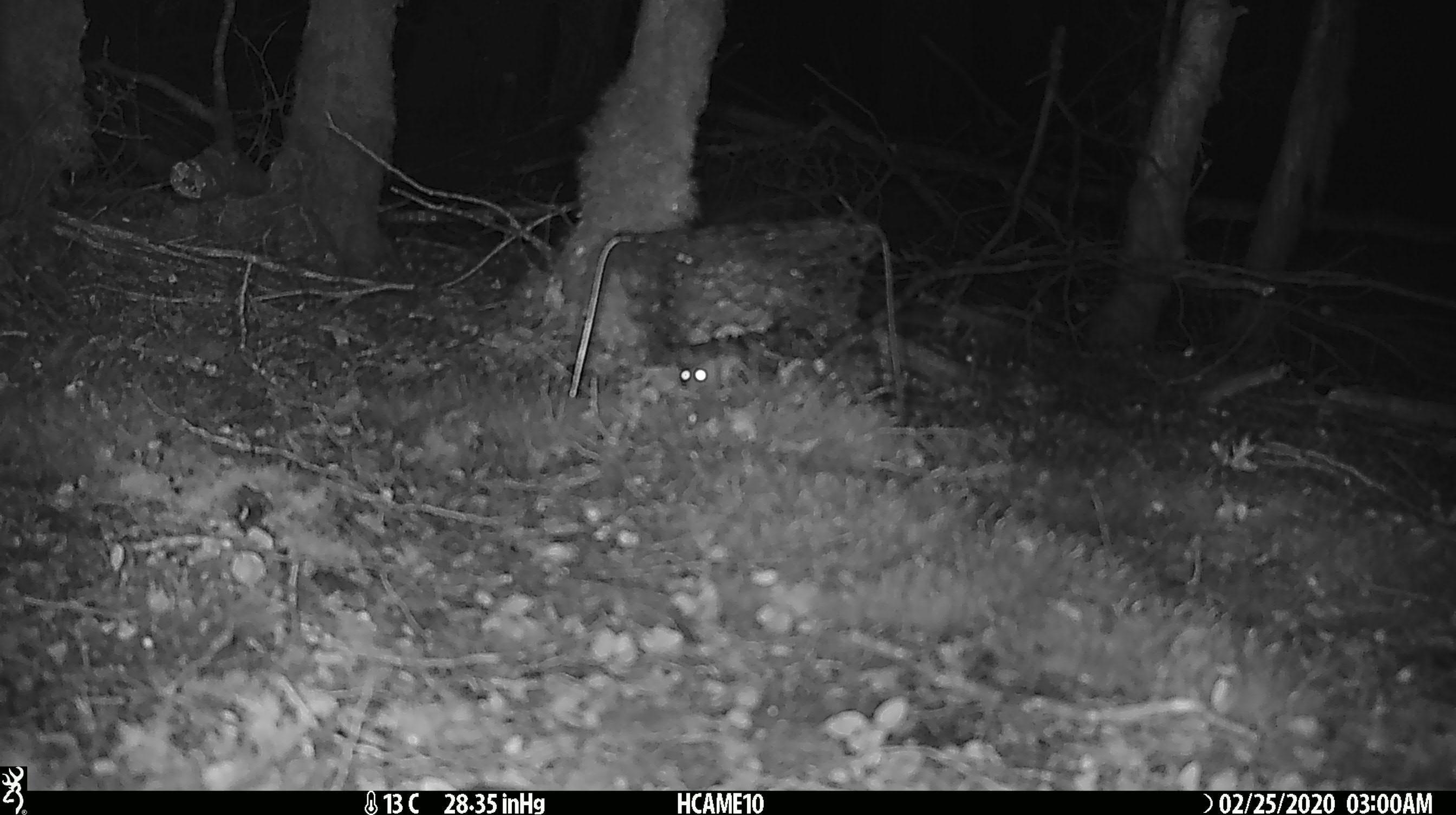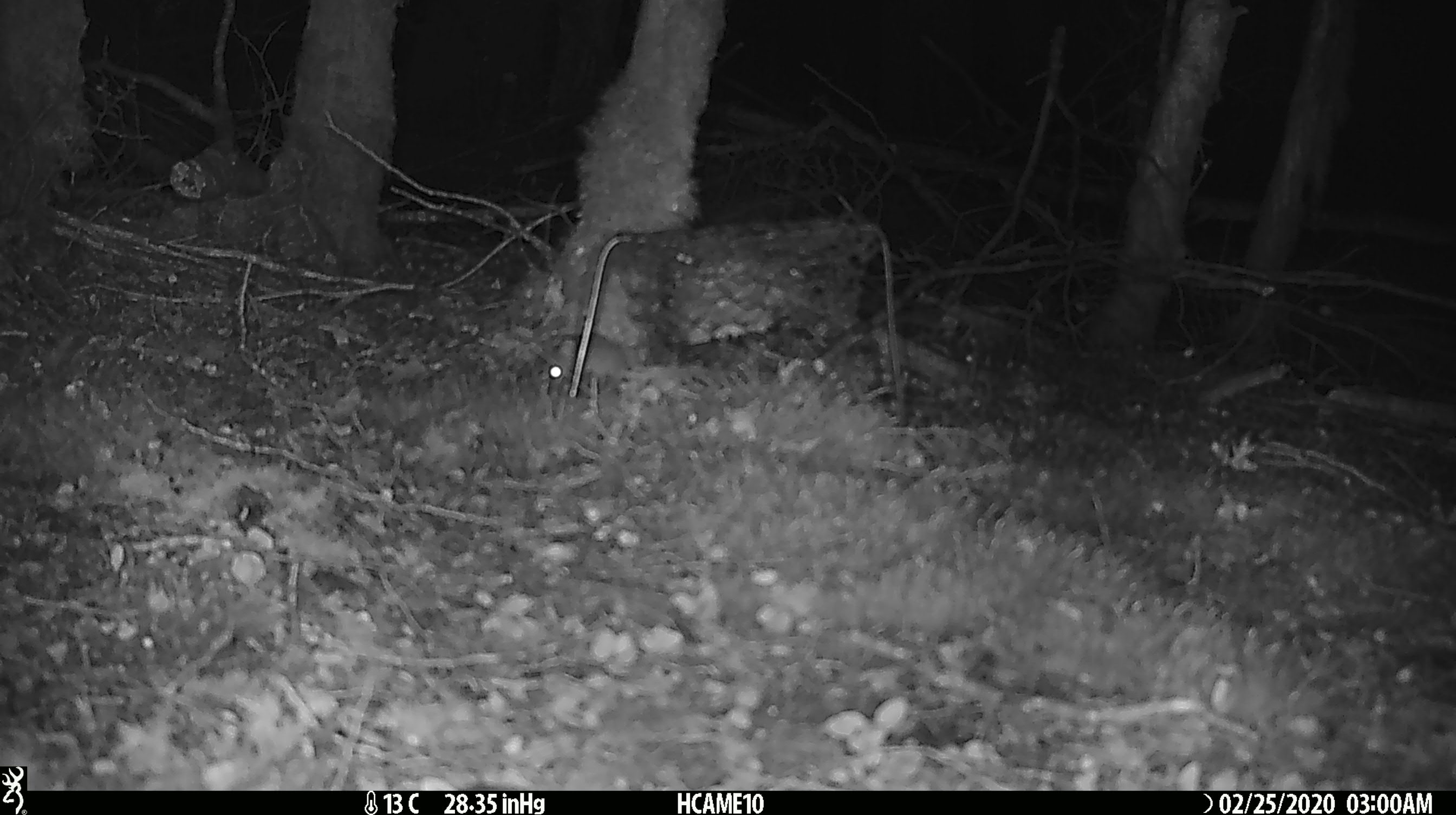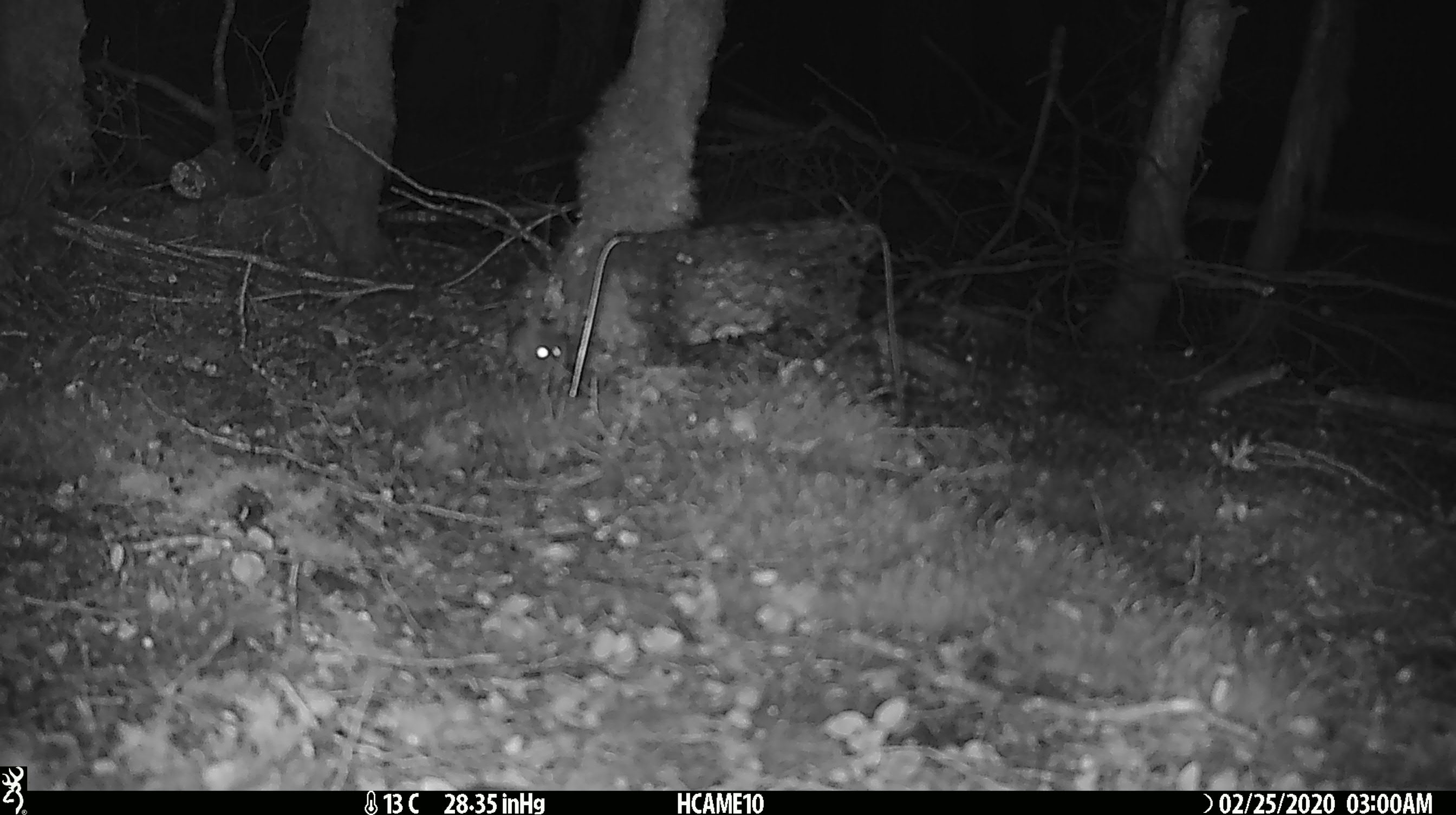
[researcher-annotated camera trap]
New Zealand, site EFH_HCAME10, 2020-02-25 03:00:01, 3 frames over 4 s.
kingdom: Animalia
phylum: Chordata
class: Mammalia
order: Rodentia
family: Muridae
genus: Mus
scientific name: Mus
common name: mouse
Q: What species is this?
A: Mouse (Mus).